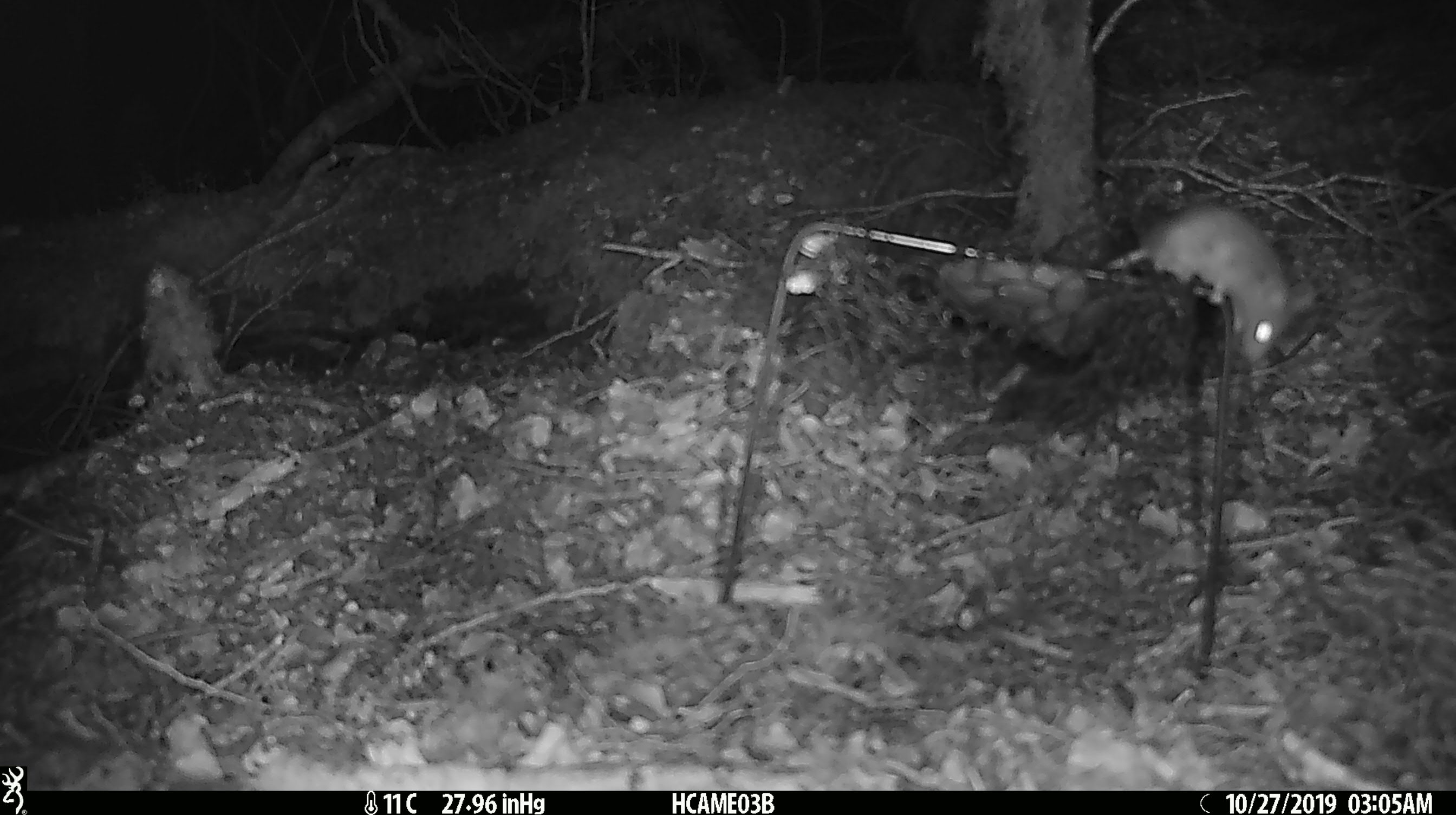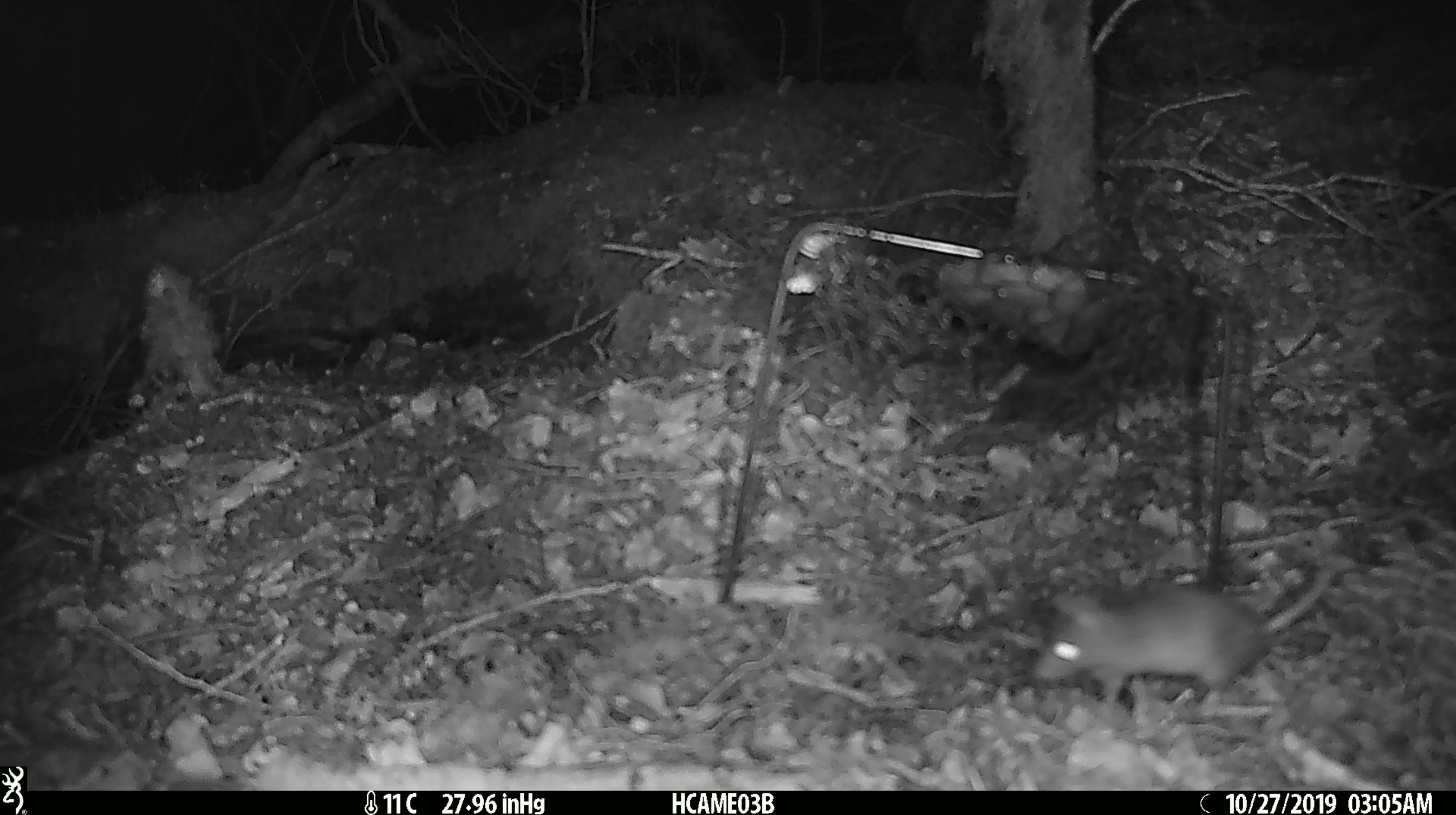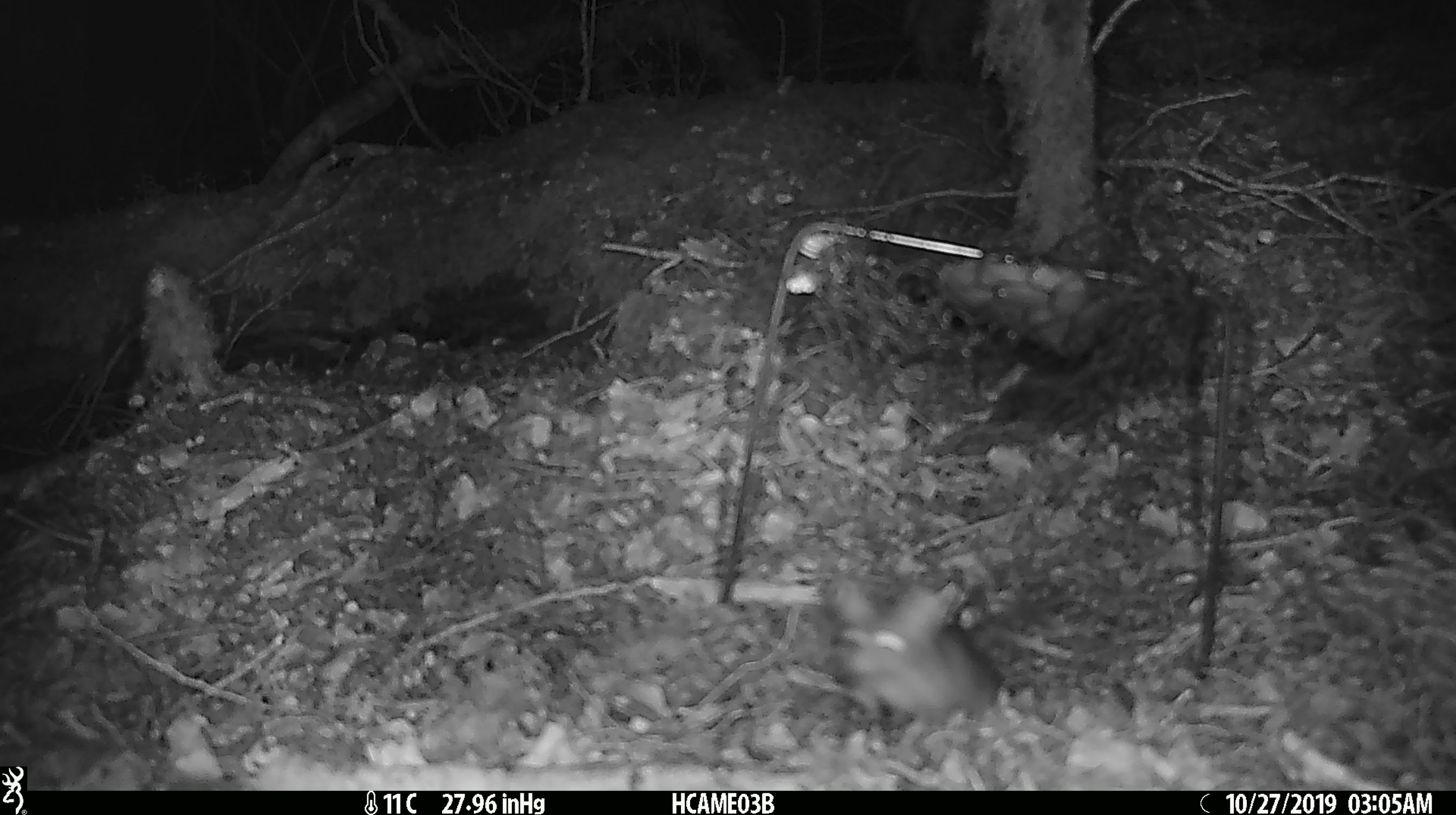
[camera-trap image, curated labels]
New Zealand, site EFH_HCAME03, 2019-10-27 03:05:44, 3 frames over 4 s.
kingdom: Animalia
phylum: Chordata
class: Mammalia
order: Rodentia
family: Muridae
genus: Mus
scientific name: Mus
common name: mouse